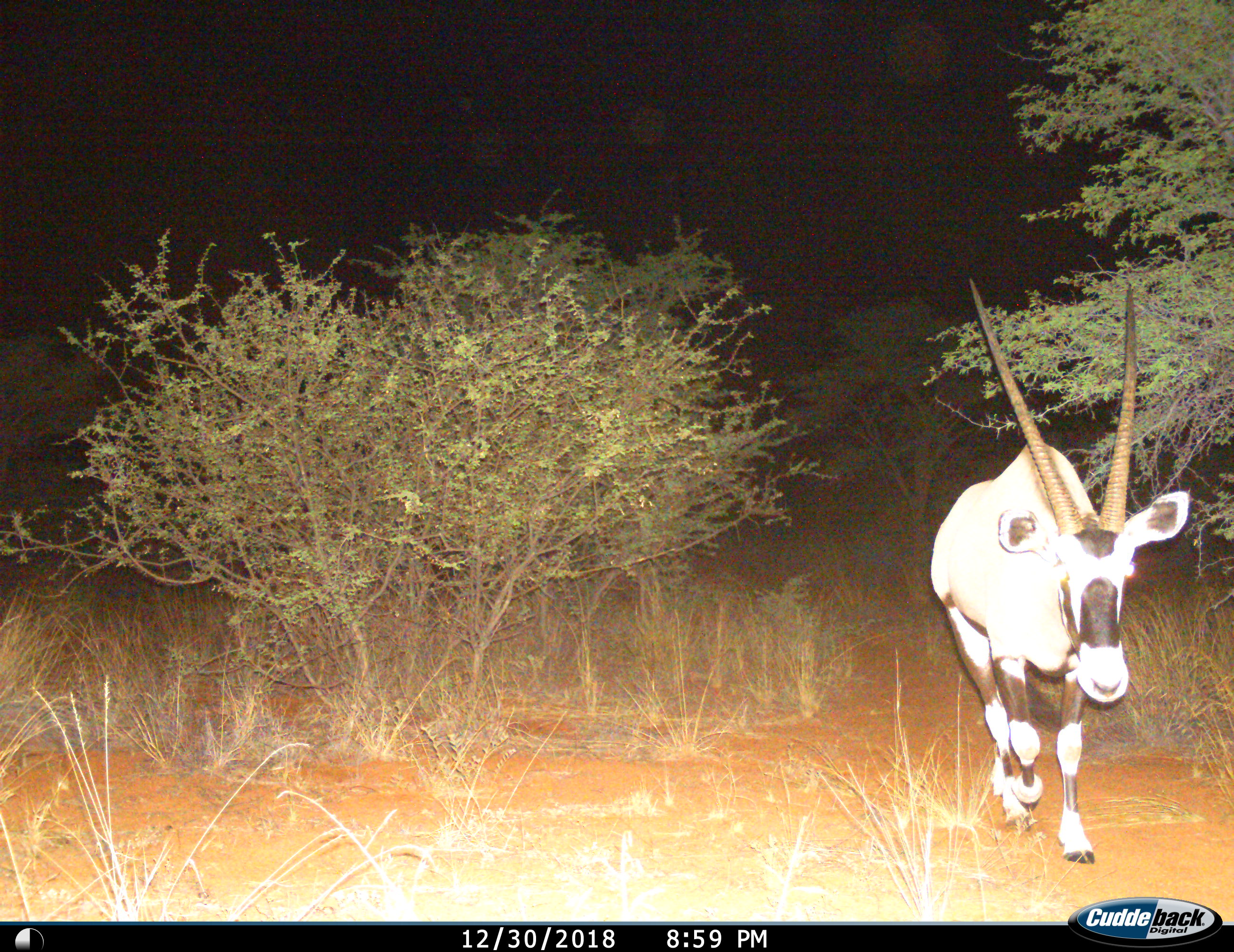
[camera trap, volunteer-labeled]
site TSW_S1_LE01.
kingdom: Animalia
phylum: Chordata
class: Mammalia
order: Artiodactyla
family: Bovidae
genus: Oryx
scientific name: Oryx gazella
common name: gemsbok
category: oryx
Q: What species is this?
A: Oryx (gemsbok) (Oryx gazella).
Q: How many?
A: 1.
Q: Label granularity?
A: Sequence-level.